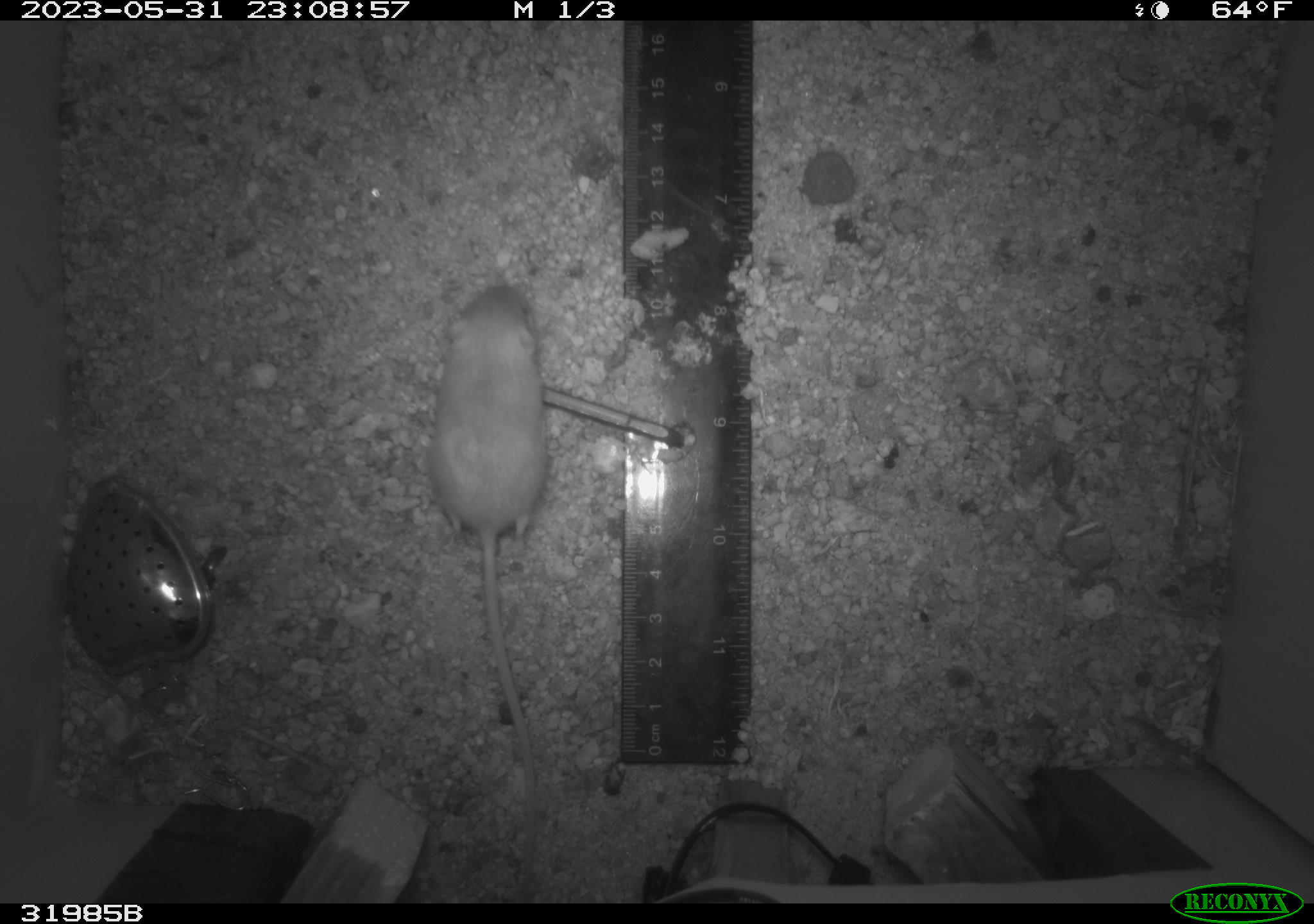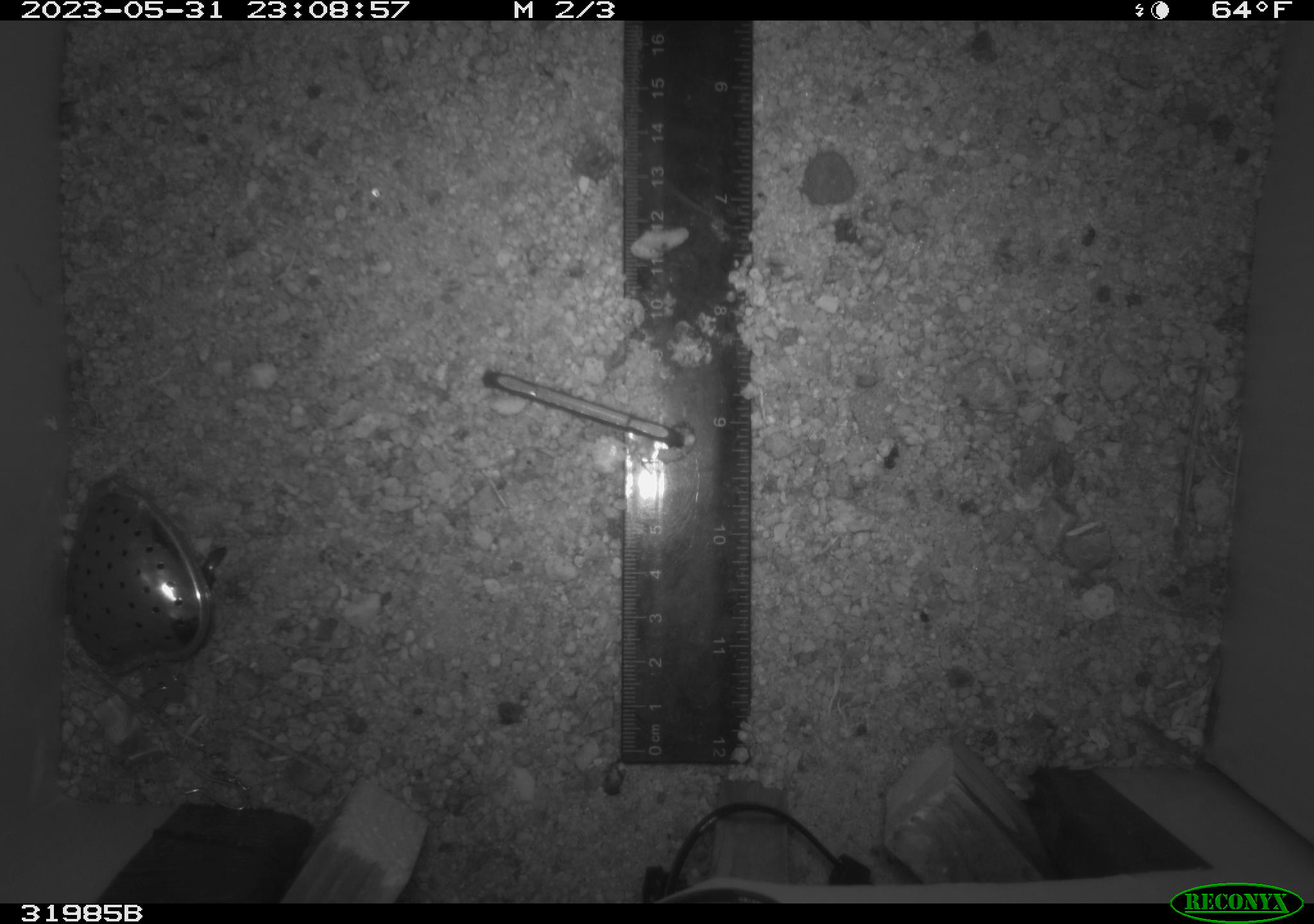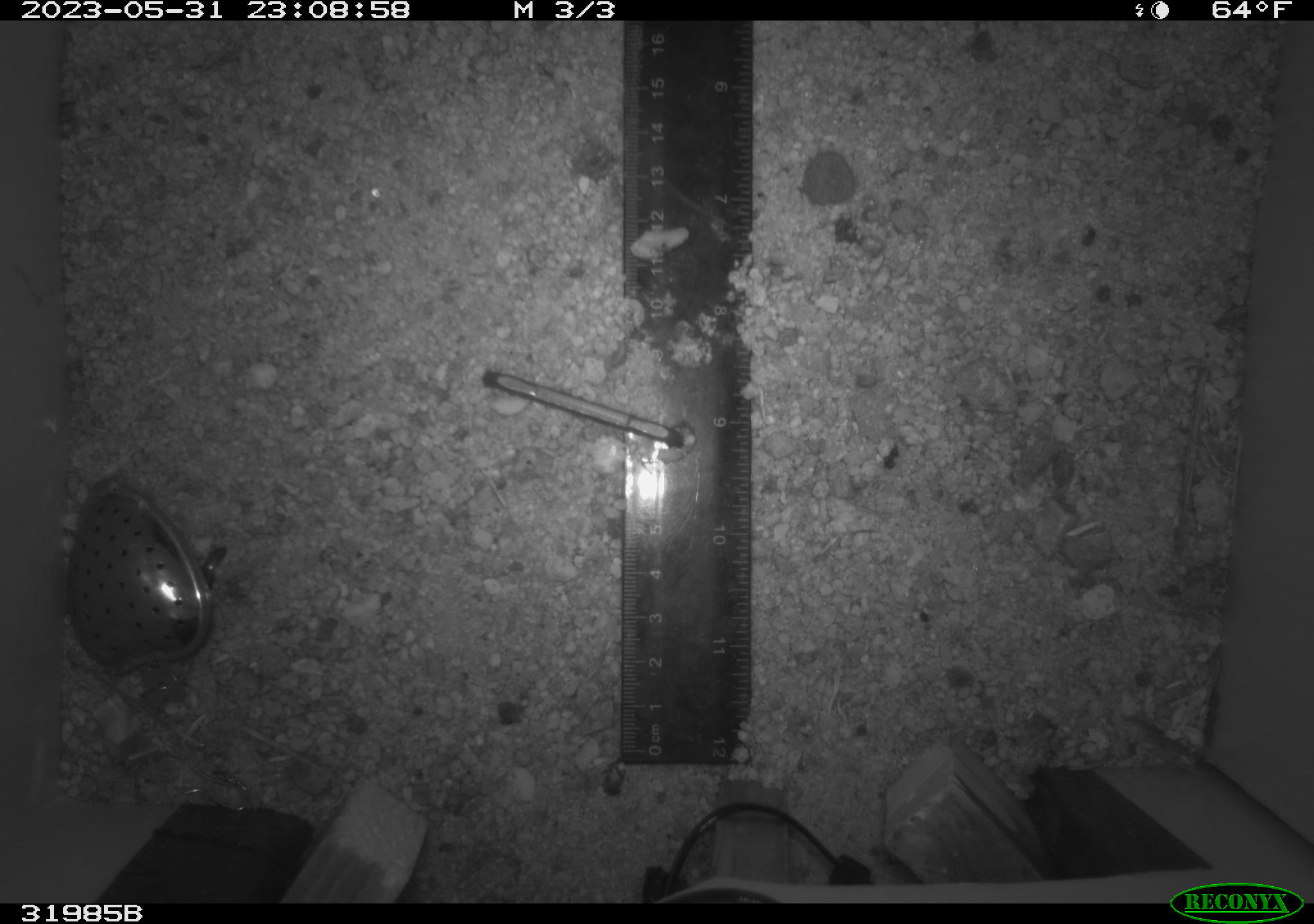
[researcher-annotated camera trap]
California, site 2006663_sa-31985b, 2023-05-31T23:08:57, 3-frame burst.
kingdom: Animalia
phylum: Chordata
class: Mammalia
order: Rodentia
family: Heteromyidae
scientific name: Heteromyidae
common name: kangaroo rats and pocket mice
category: heteromyidae family